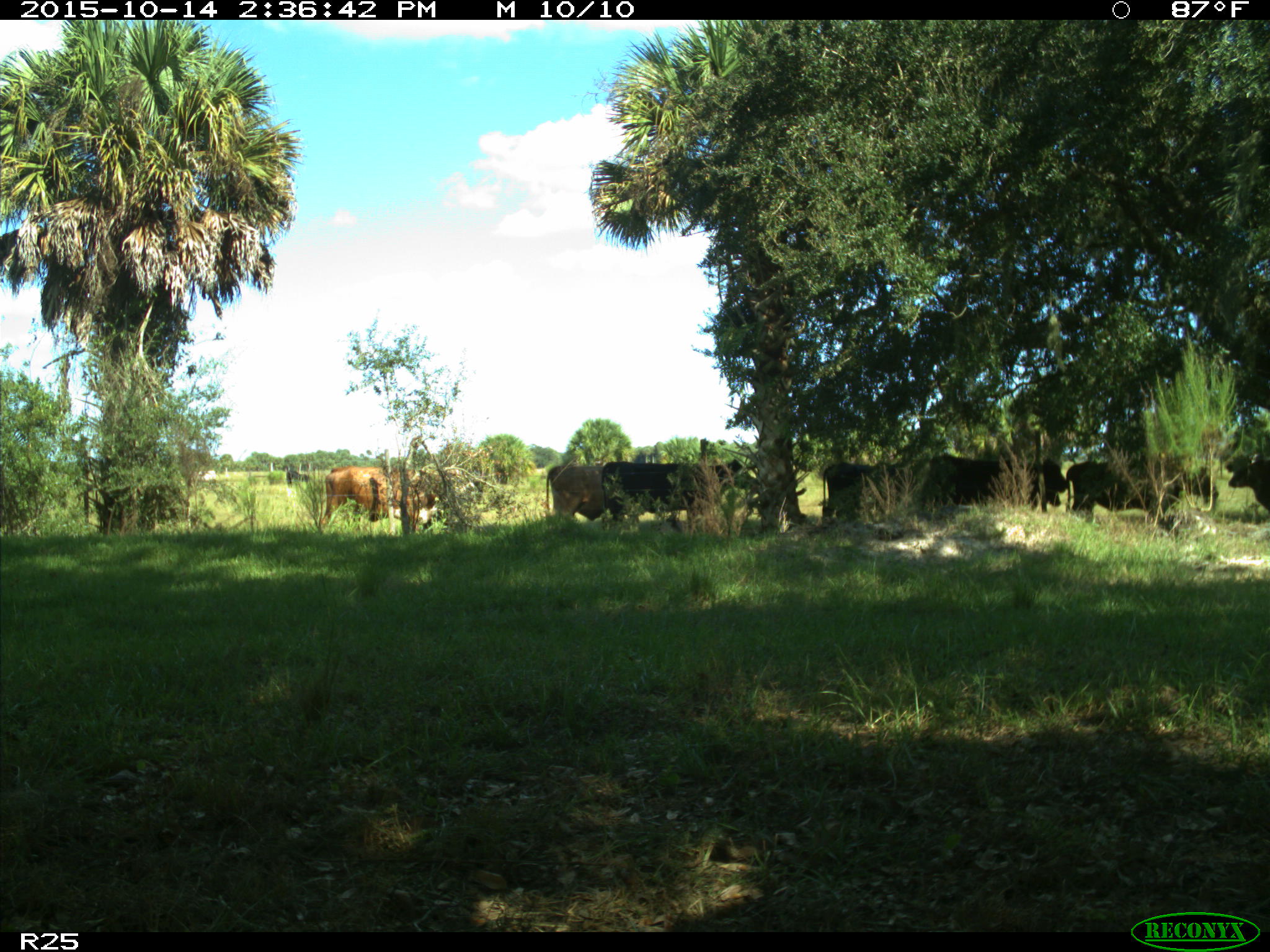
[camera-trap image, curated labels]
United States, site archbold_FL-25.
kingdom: Animalia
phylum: Chordata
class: Mammalia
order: Artiodactyla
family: Bovidae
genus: Bos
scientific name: Bos taurus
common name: domestic cow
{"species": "Bos taurus (domestic cow)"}